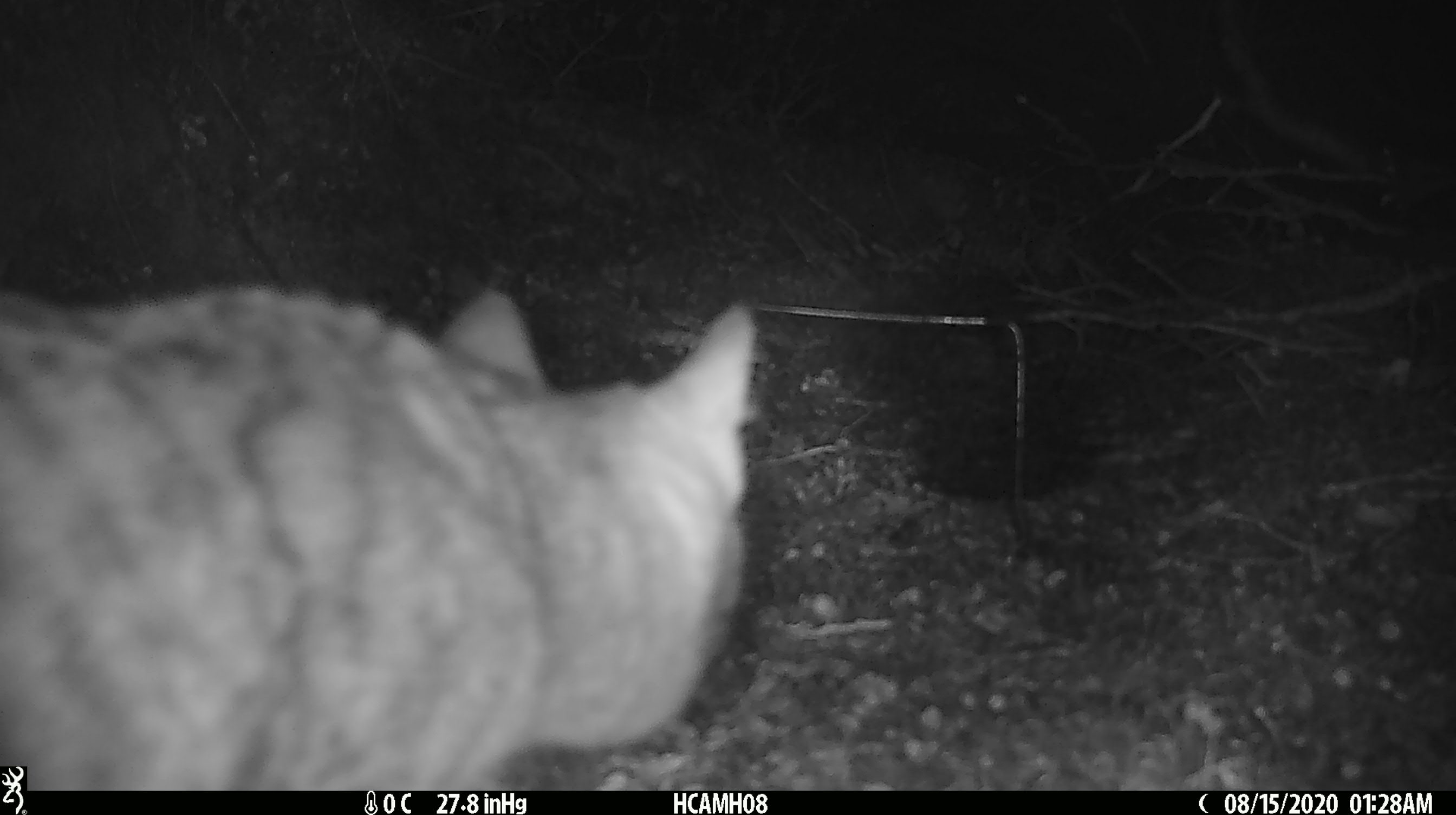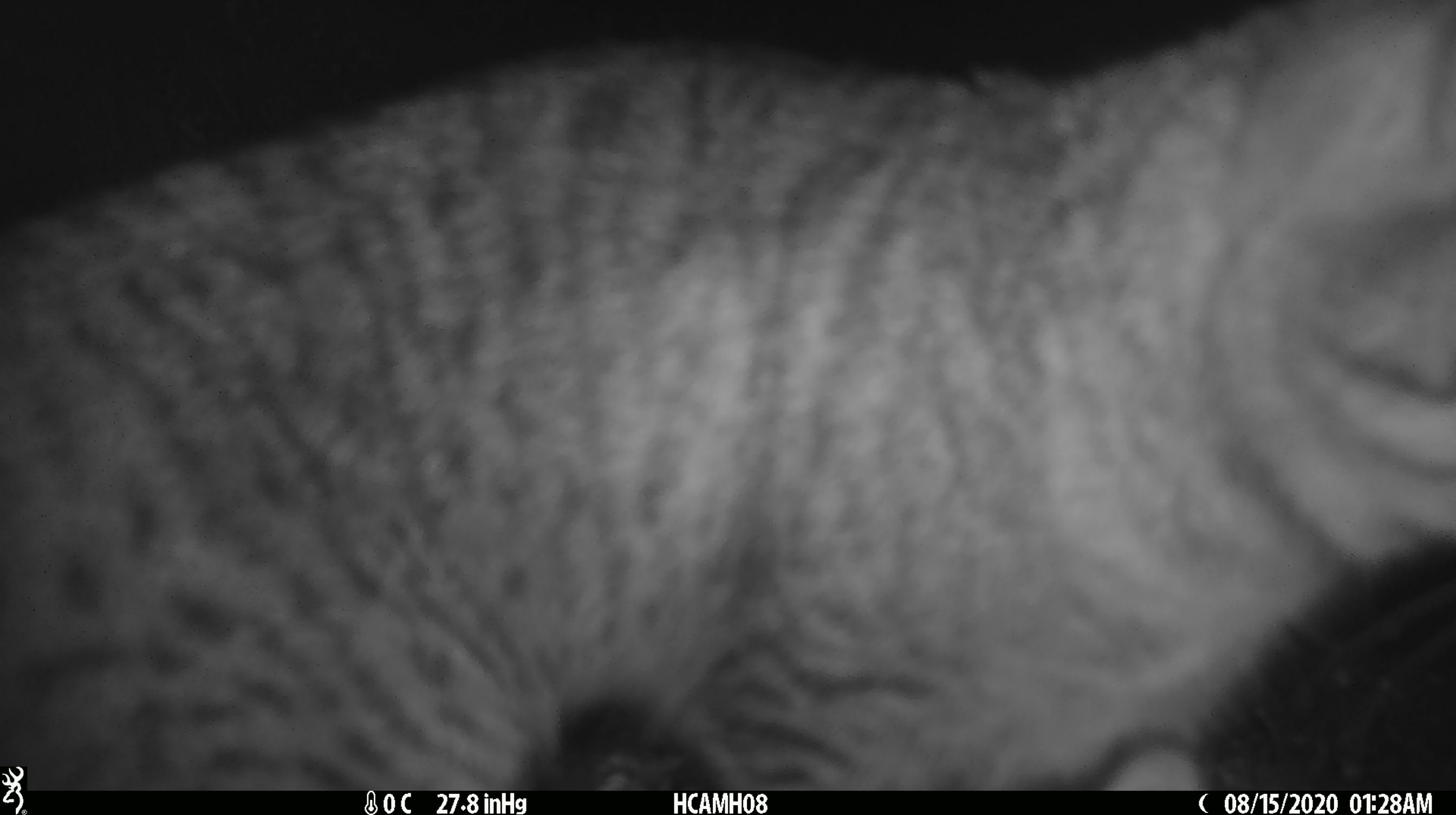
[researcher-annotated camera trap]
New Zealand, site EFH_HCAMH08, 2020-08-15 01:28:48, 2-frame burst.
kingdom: Animalia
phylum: Chordata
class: Mammalia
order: Carnivora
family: Felidae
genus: Felis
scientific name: Felis catus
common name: domestic cat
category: cat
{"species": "cat (domestic cat) (Felis catus)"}